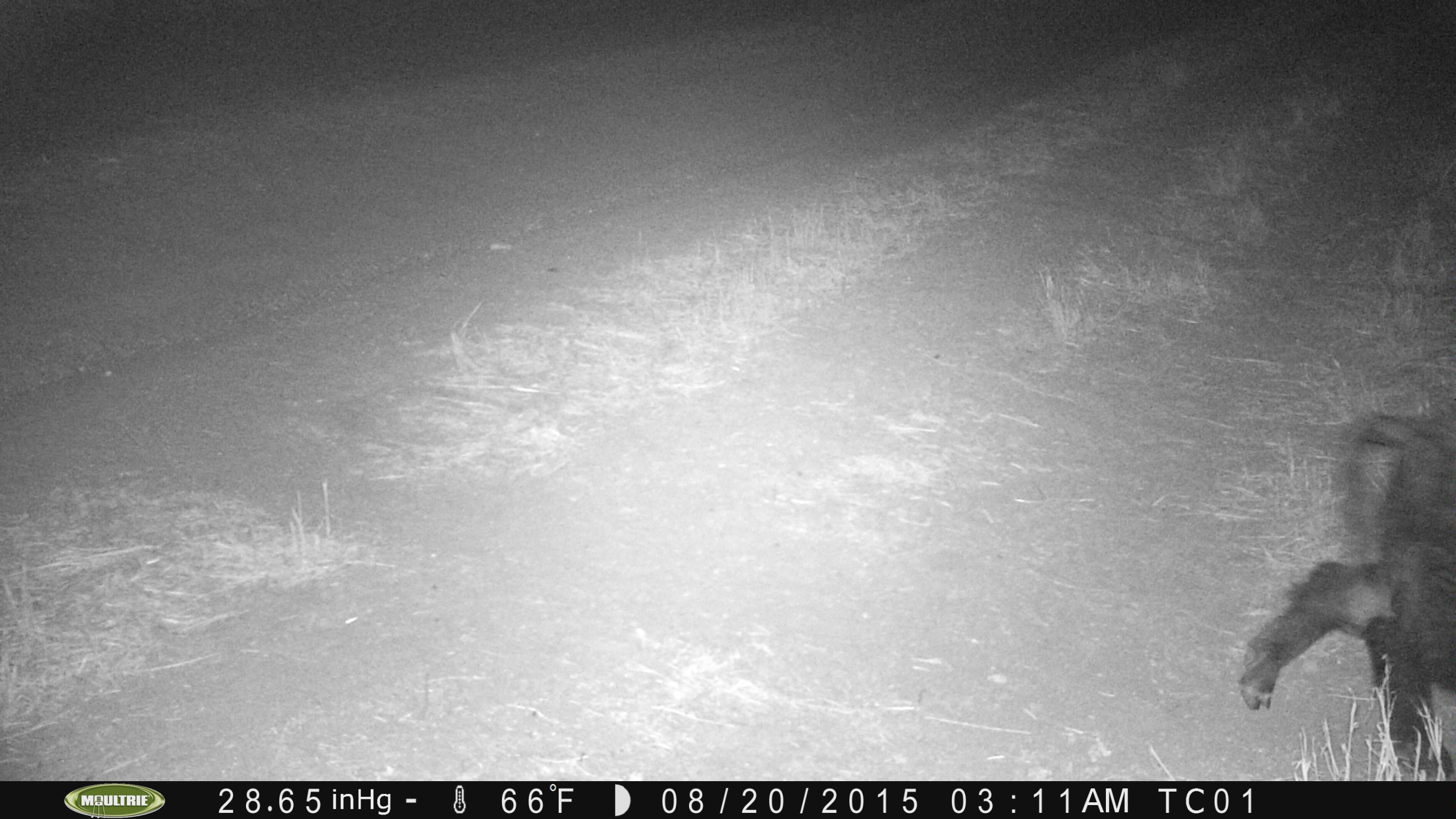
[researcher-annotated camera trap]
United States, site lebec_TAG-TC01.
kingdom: Animalia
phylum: Chordata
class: Mammalia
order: Artiodactyla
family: Suidae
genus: Sus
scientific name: Sus scrofa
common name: wild boar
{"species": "Sus scrofa (wild boar)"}